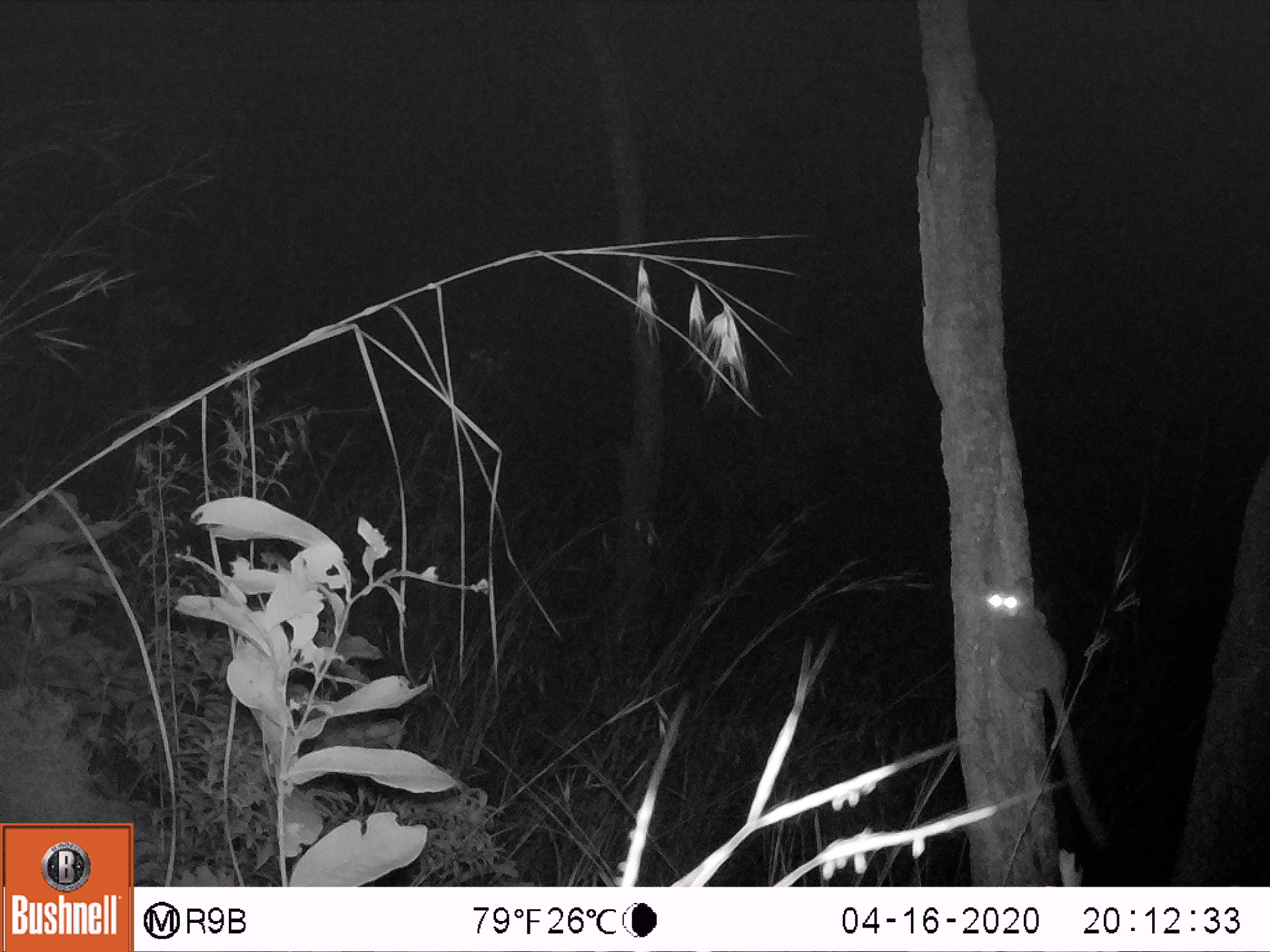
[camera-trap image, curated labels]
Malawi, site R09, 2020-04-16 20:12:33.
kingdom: Animalia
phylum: Chordata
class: Mammalia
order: Primates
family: Galagidae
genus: Galago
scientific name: Galago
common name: lesser bushbabies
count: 1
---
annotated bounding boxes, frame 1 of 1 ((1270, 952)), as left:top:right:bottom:
galago: 979:565:1115:848